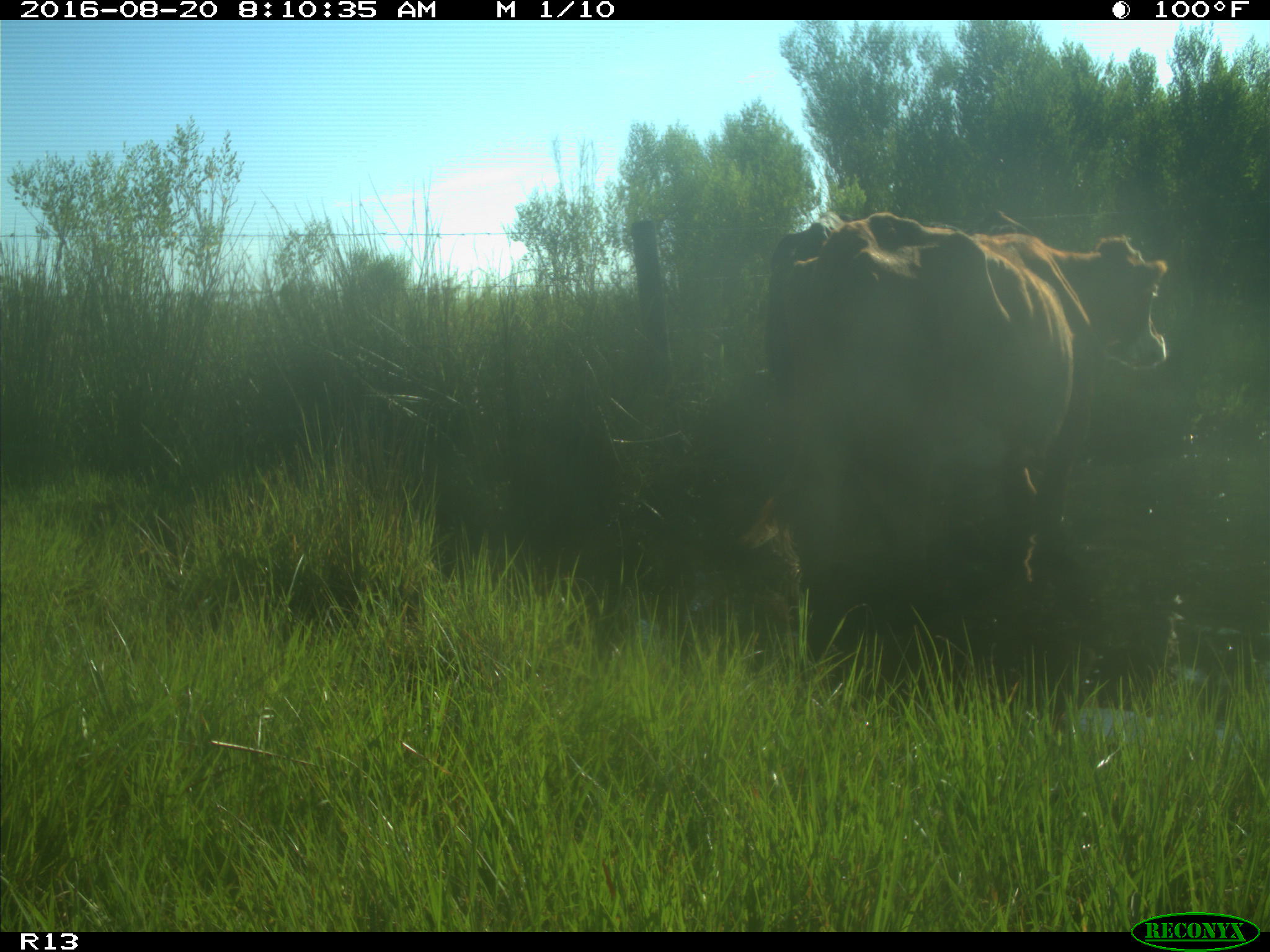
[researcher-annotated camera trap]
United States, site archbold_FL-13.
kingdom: Animalia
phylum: Chordata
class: Mammalia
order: Artiodactyla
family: Bovidae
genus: Bos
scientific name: Bos taurus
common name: domestic cow